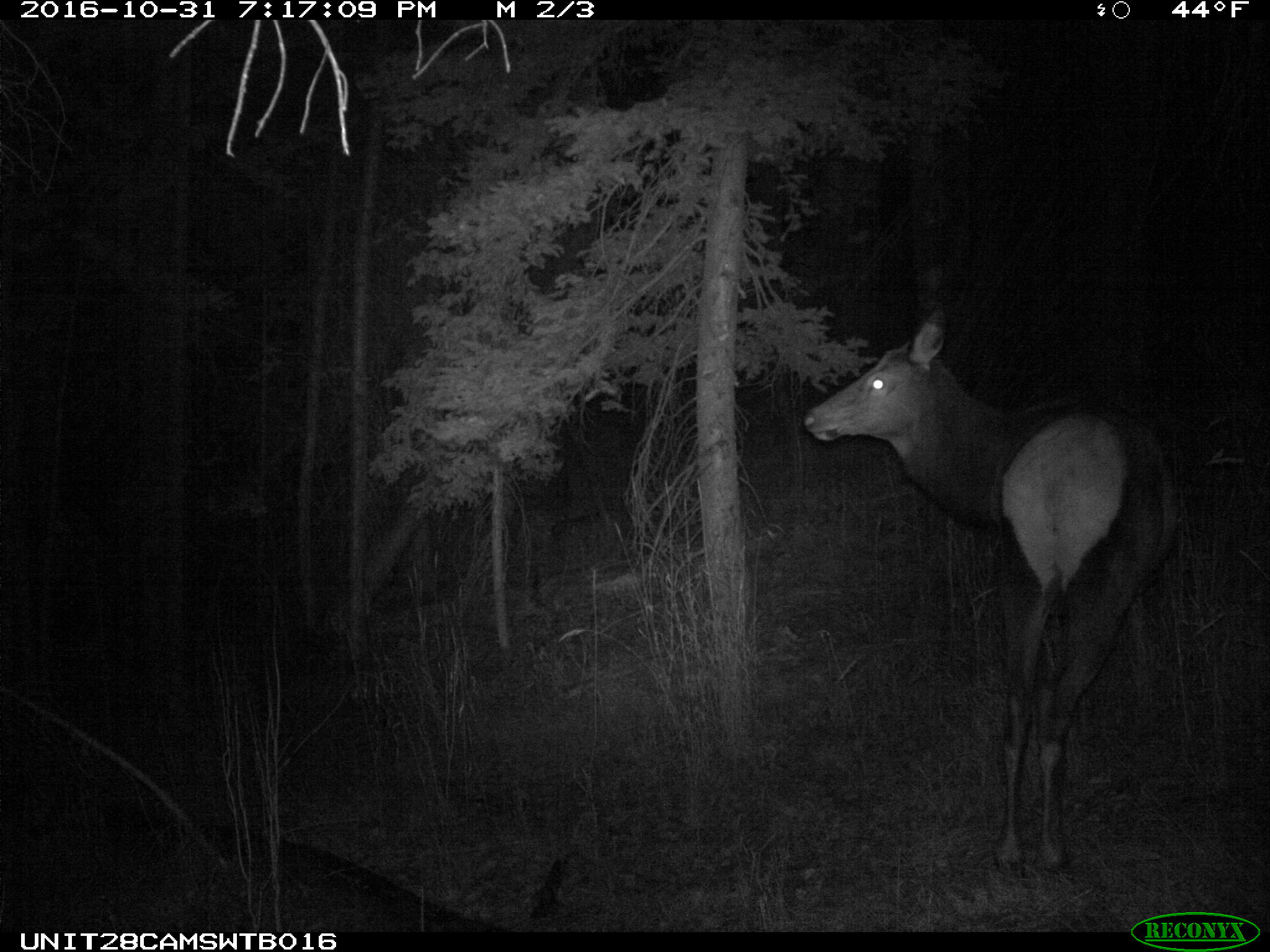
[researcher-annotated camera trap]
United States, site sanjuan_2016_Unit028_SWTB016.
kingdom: Animalia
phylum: Chordata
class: Mammalia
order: Artiodactyla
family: Cervidae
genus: Cervus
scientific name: Cervus elaphus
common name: red deer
Cervus elaphus (red deer).